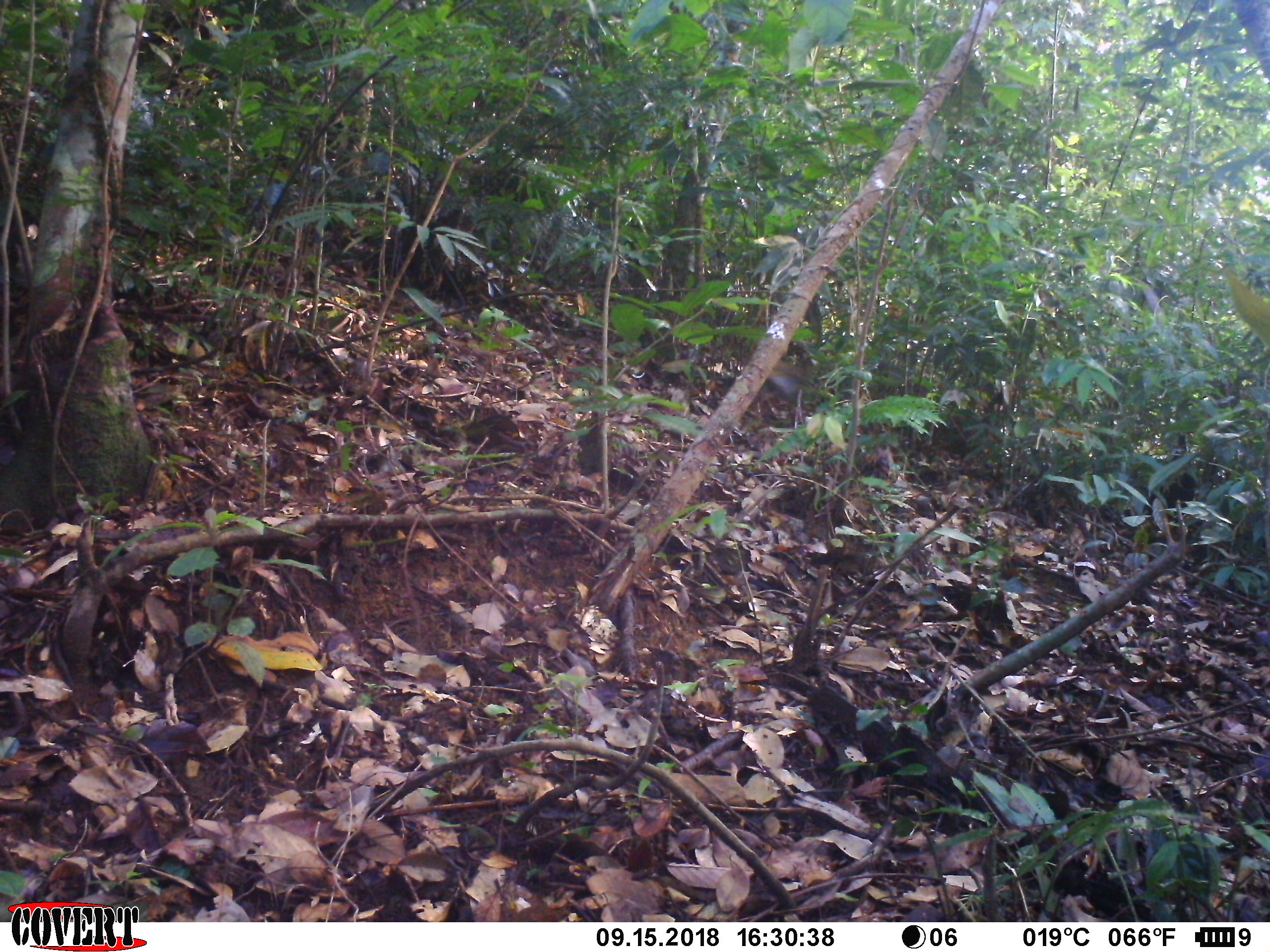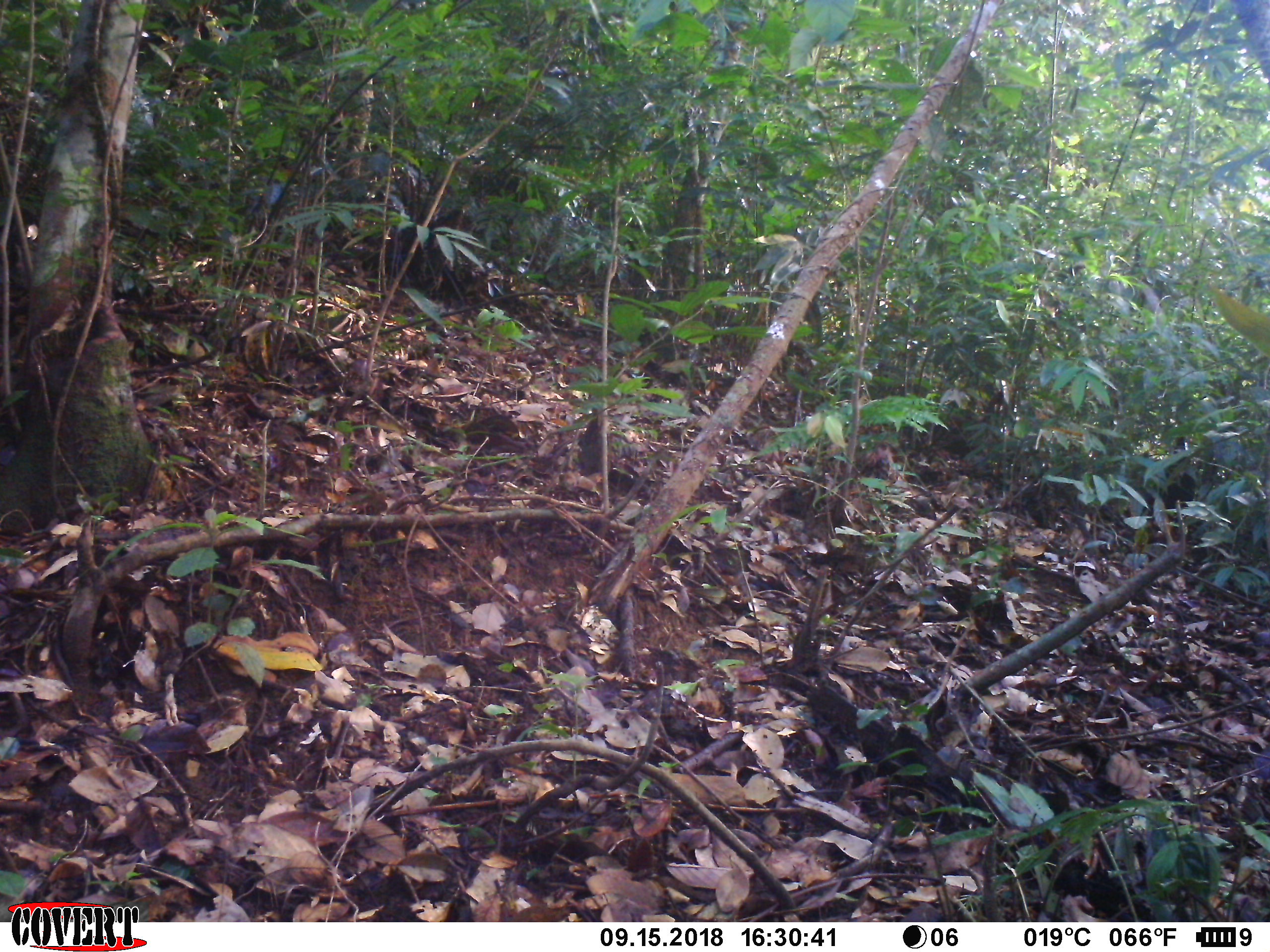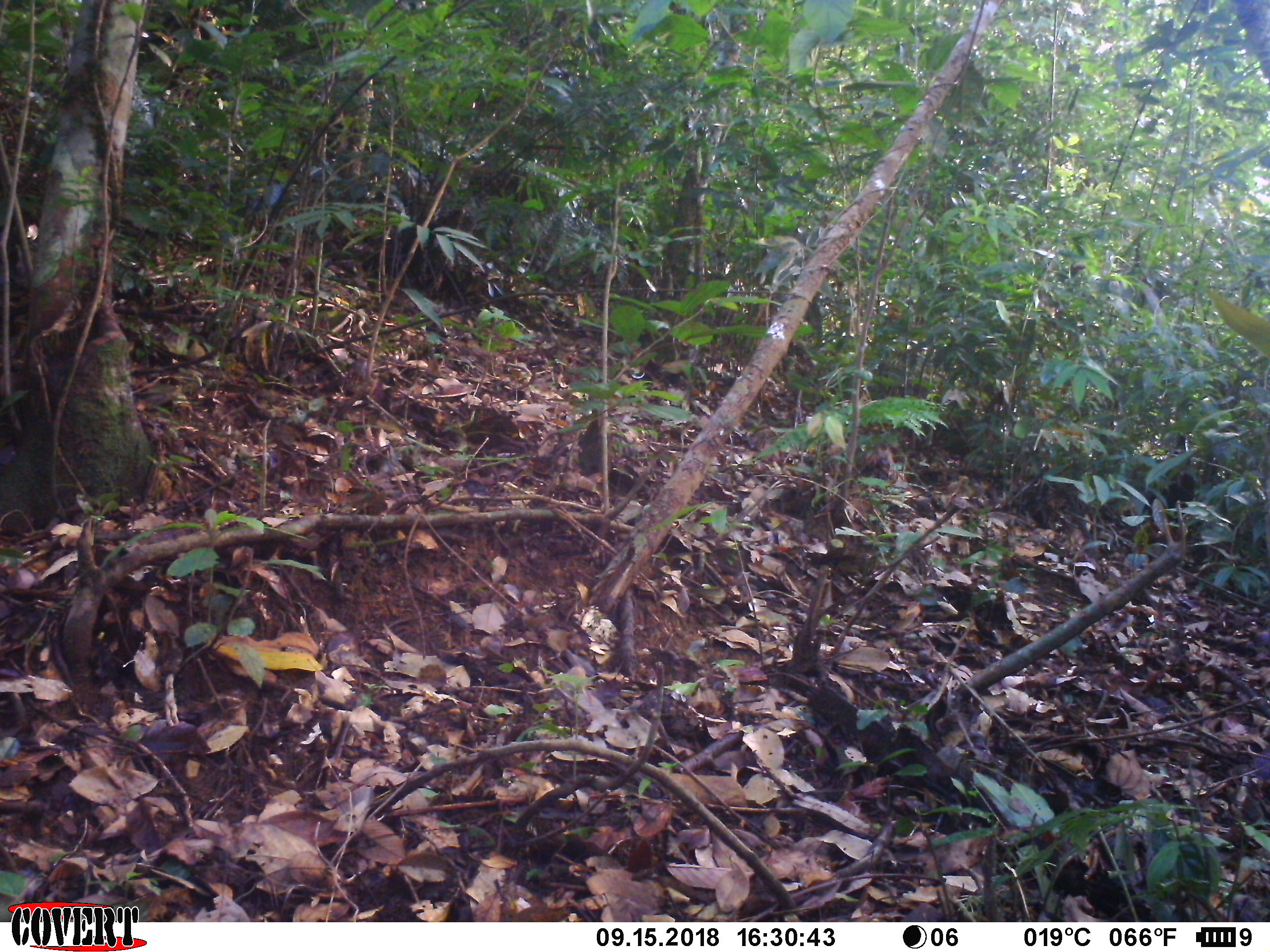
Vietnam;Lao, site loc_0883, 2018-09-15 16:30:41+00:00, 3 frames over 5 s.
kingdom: Animalia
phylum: Chordata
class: Aves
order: Galliformes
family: Phasianidae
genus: Lophura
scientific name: Lophura nycthemera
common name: silver pheasant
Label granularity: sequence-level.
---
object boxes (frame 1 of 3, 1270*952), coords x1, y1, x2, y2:
silver pheasant: 747, 362, 820, 416